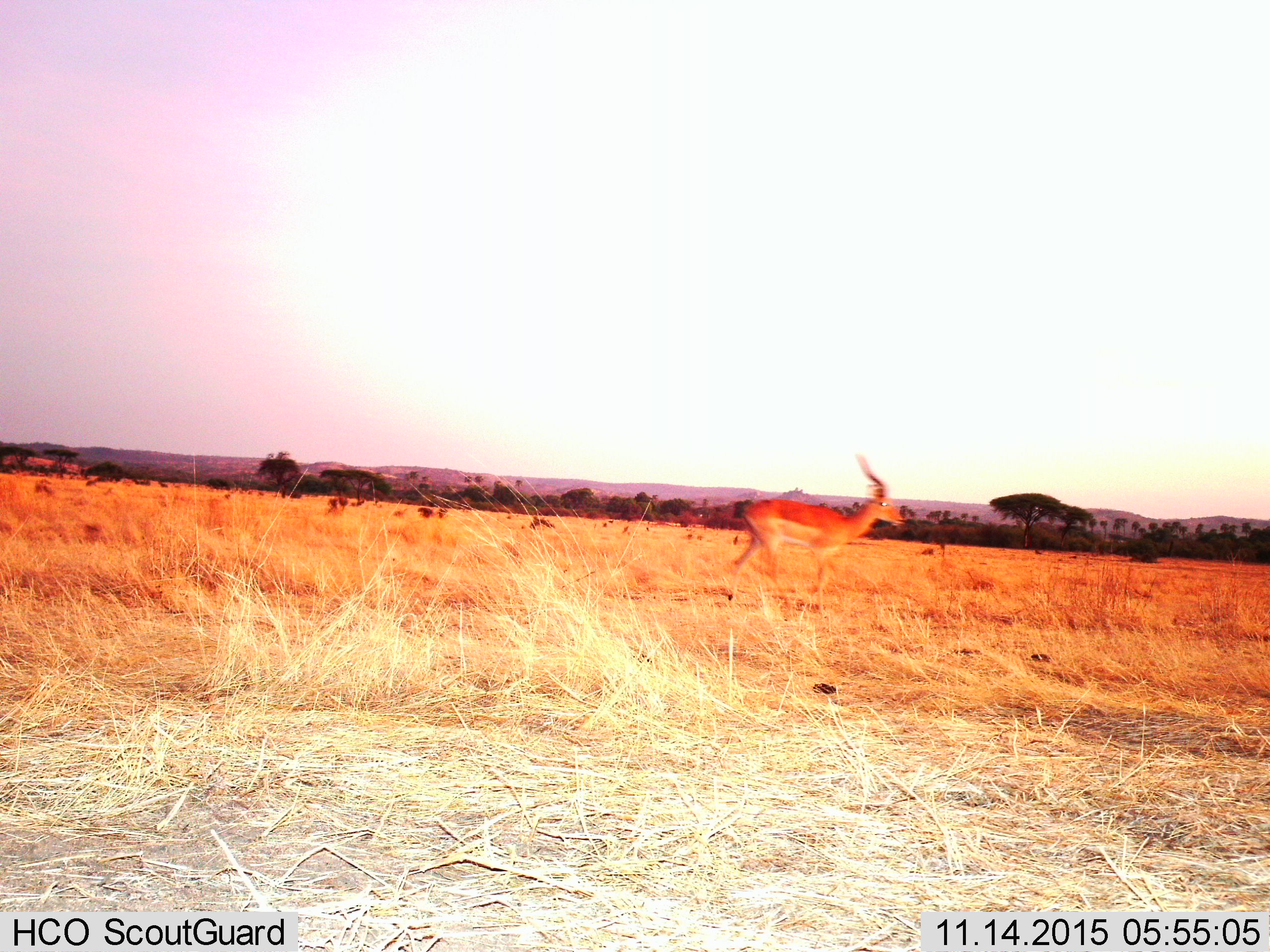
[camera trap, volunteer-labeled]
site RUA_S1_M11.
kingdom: Animalia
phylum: Chordata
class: Mammalia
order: Artiodactyla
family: Bovidae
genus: Aepyceros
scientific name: Aepyceros melampus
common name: impala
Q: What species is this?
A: Impala (Aepyceros melampus).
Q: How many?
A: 1.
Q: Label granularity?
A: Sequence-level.